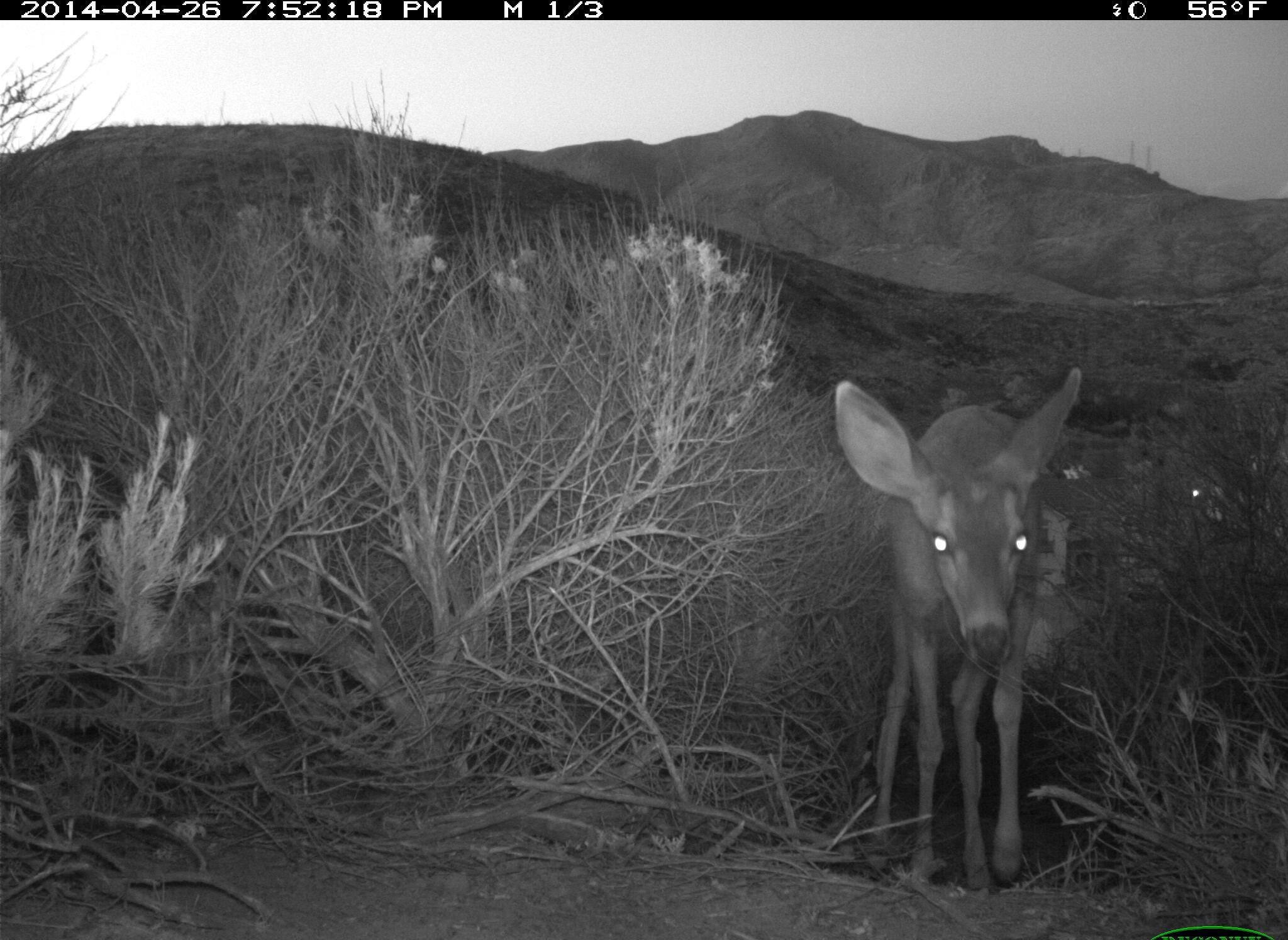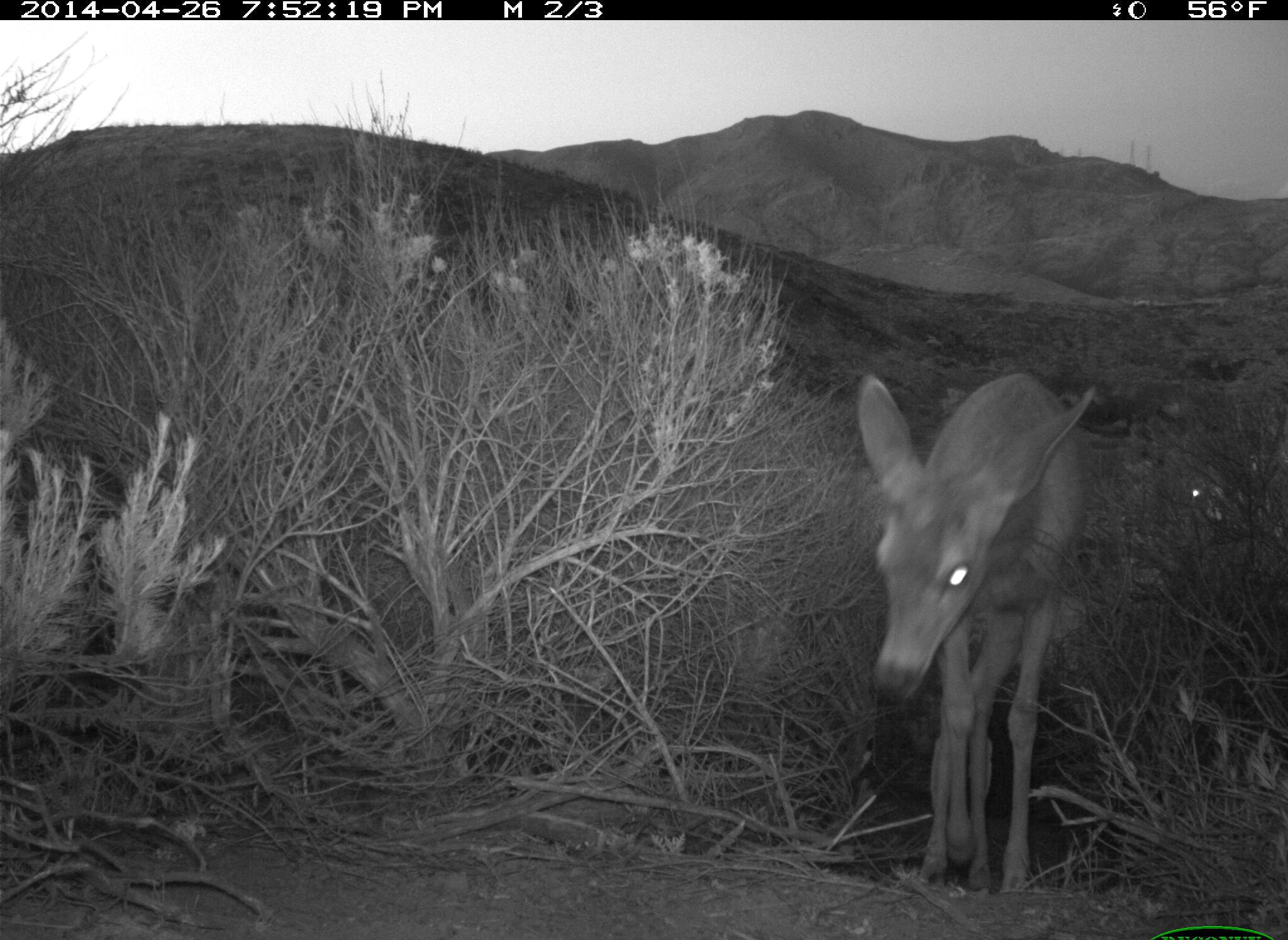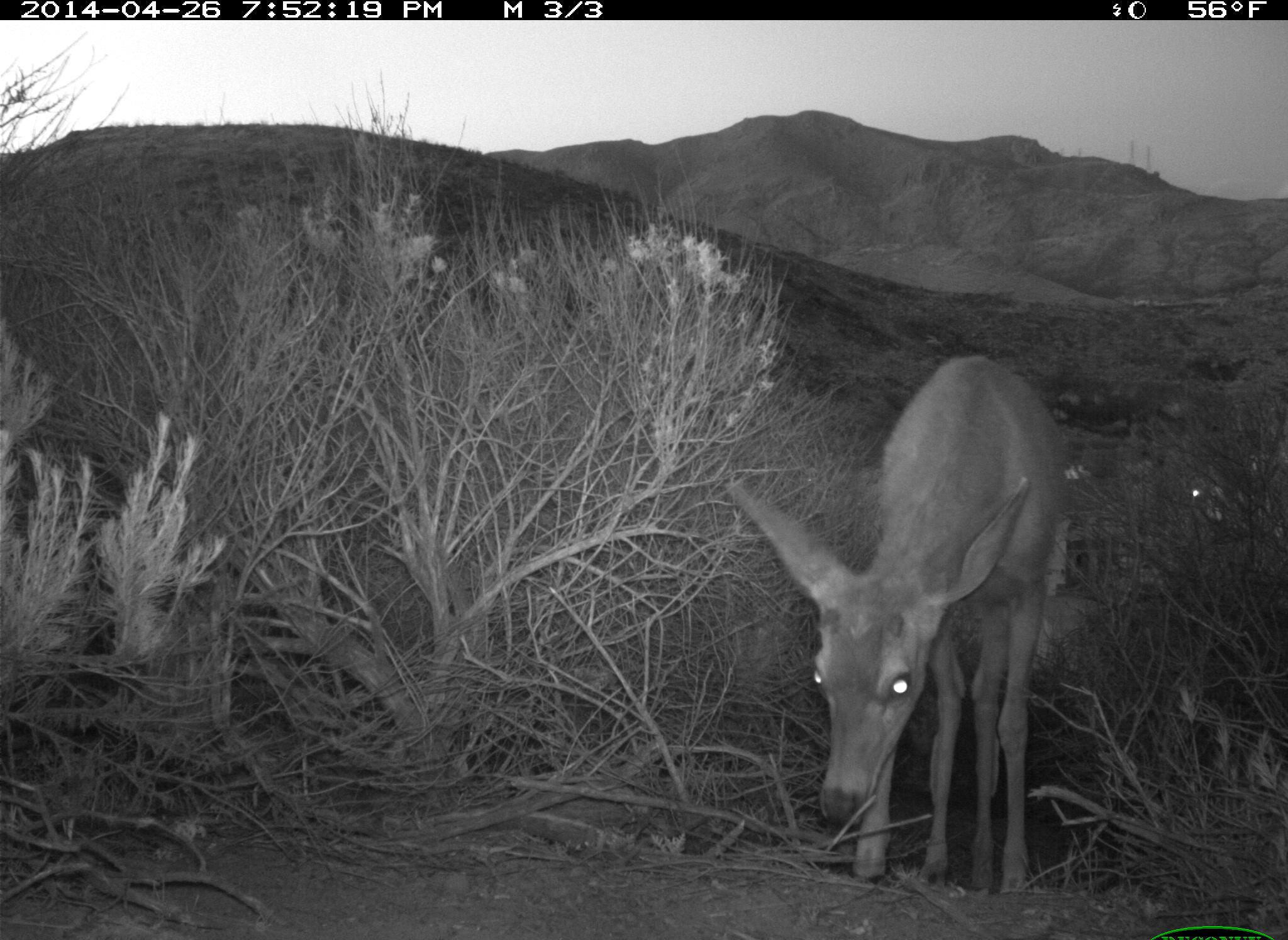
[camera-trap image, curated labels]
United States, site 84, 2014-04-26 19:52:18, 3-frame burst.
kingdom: Animalia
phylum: Chordata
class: Mammalia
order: Artiodactyla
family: Cervidae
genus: Odocoileus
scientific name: Odocoileus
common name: deer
Deer (Odocoileus).